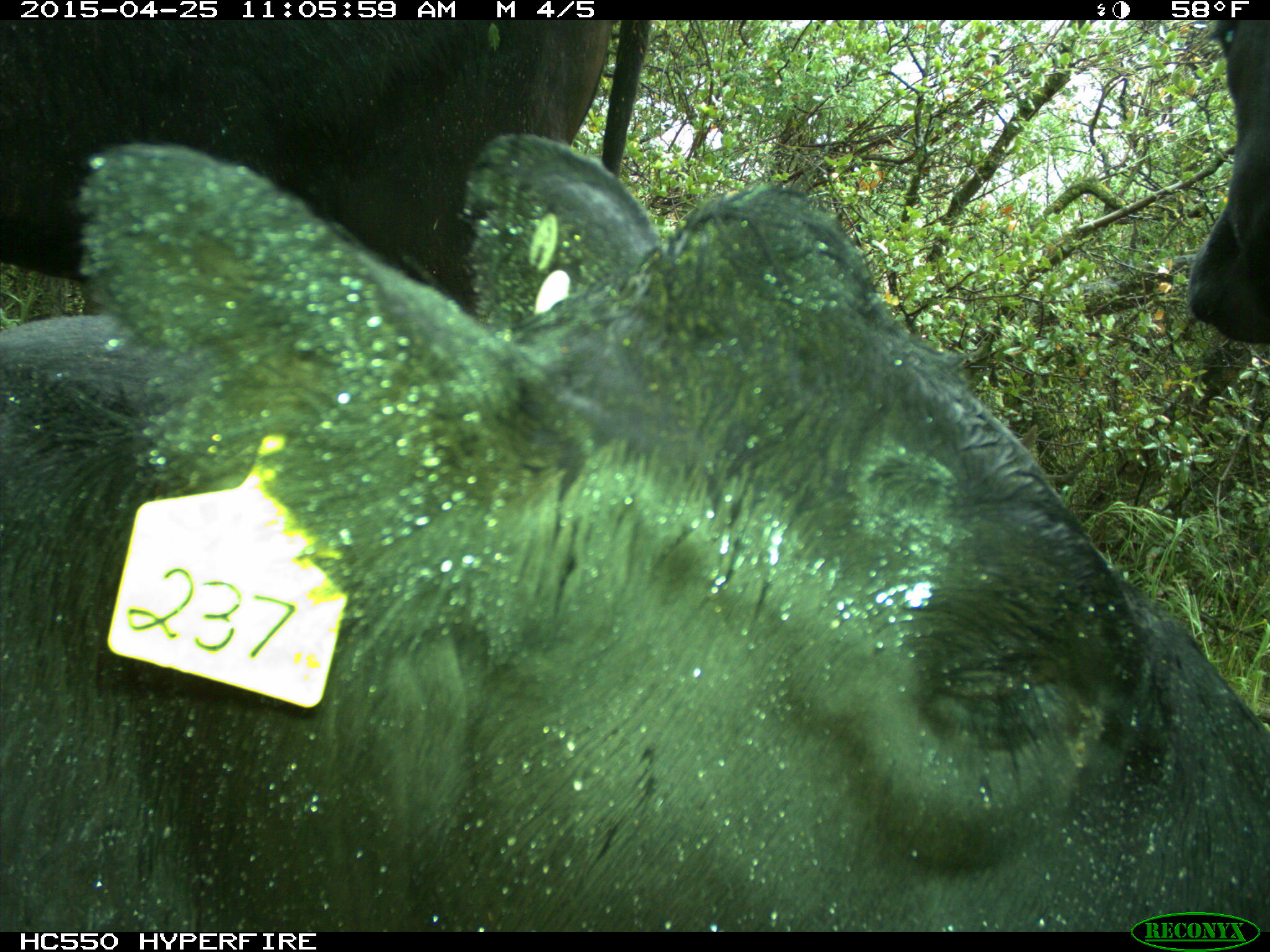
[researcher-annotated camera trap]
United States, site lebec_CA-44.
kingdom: Animalia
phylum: Chordata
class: Mammalia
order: Artiodactyla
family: Suidae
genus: Sus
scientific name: Sus scrofa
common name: wild boar